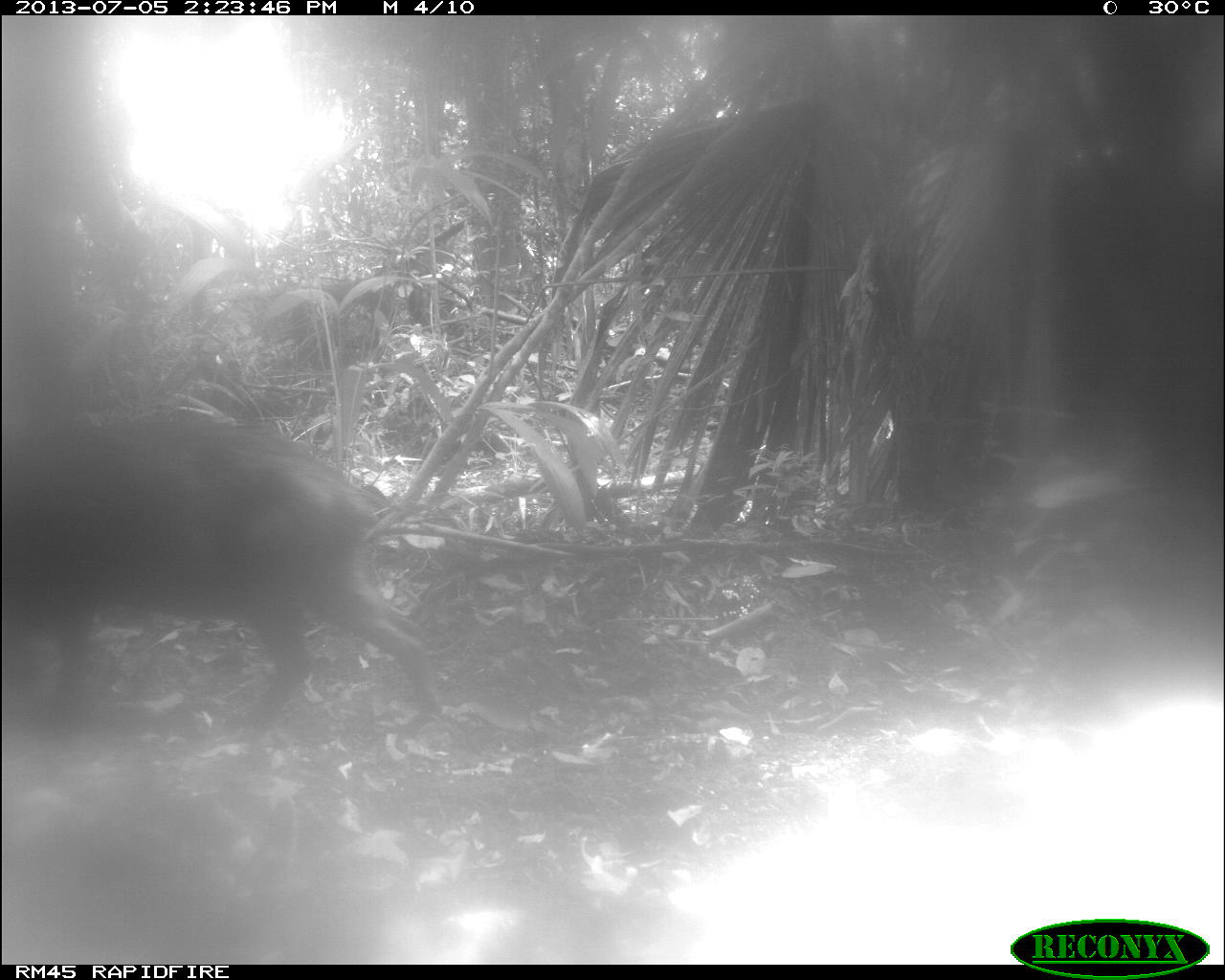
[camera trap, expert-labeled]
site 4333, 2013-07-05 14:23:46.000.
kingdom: Animalia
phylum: Chordata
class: Mammalia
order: Artiodactyla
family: Tayassuidae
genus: Tayassu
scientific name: Tayassu pecari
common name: white-lipped peccary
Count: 1.